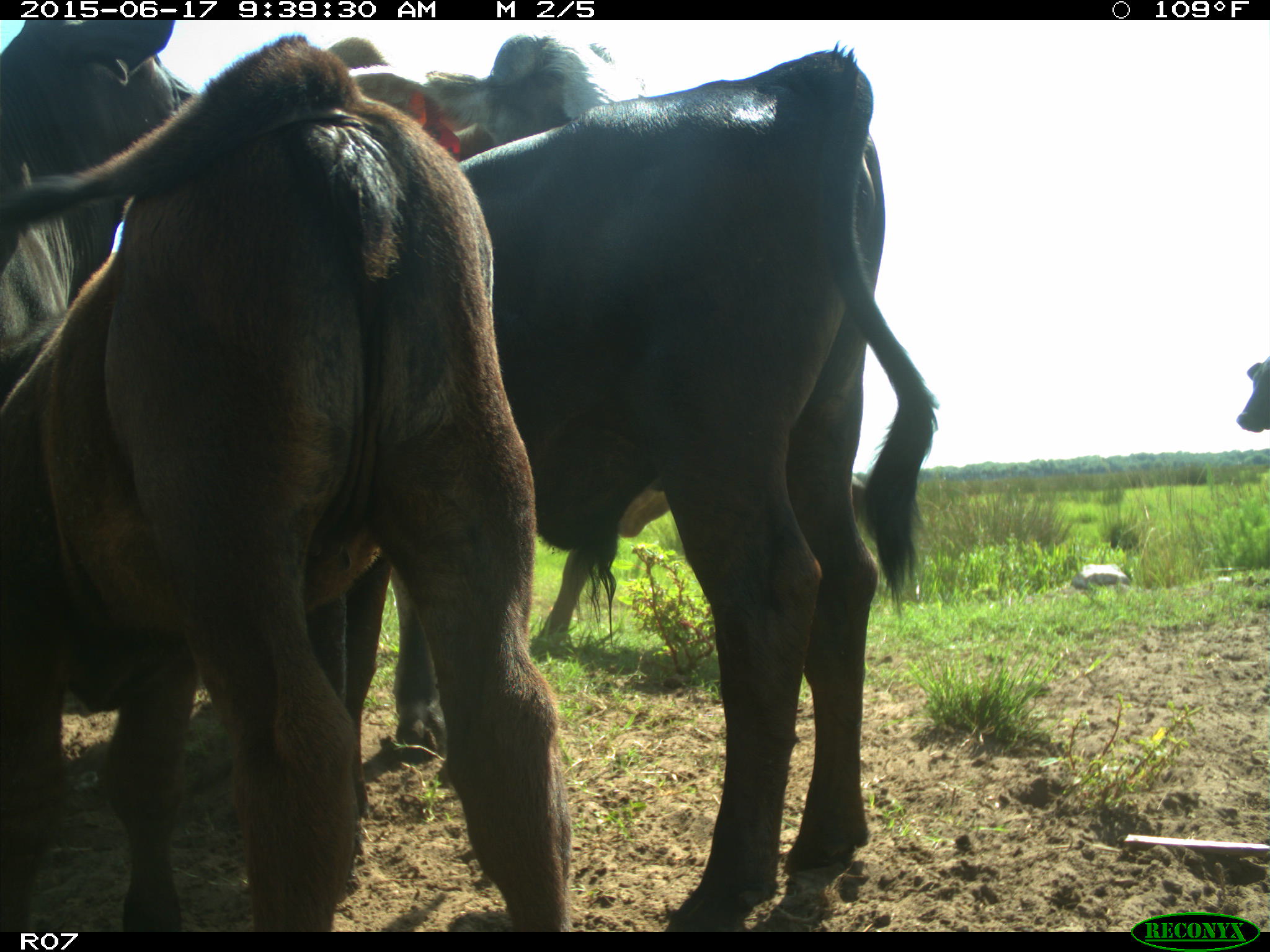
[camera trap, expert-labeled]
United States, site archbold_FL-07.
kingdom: Animalia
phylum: Chordata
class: Mammalia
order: Artiodactyla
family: Bovidae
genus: Bos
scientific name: Bos taurus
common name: domestic cow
Bos taurus (domestic cow).